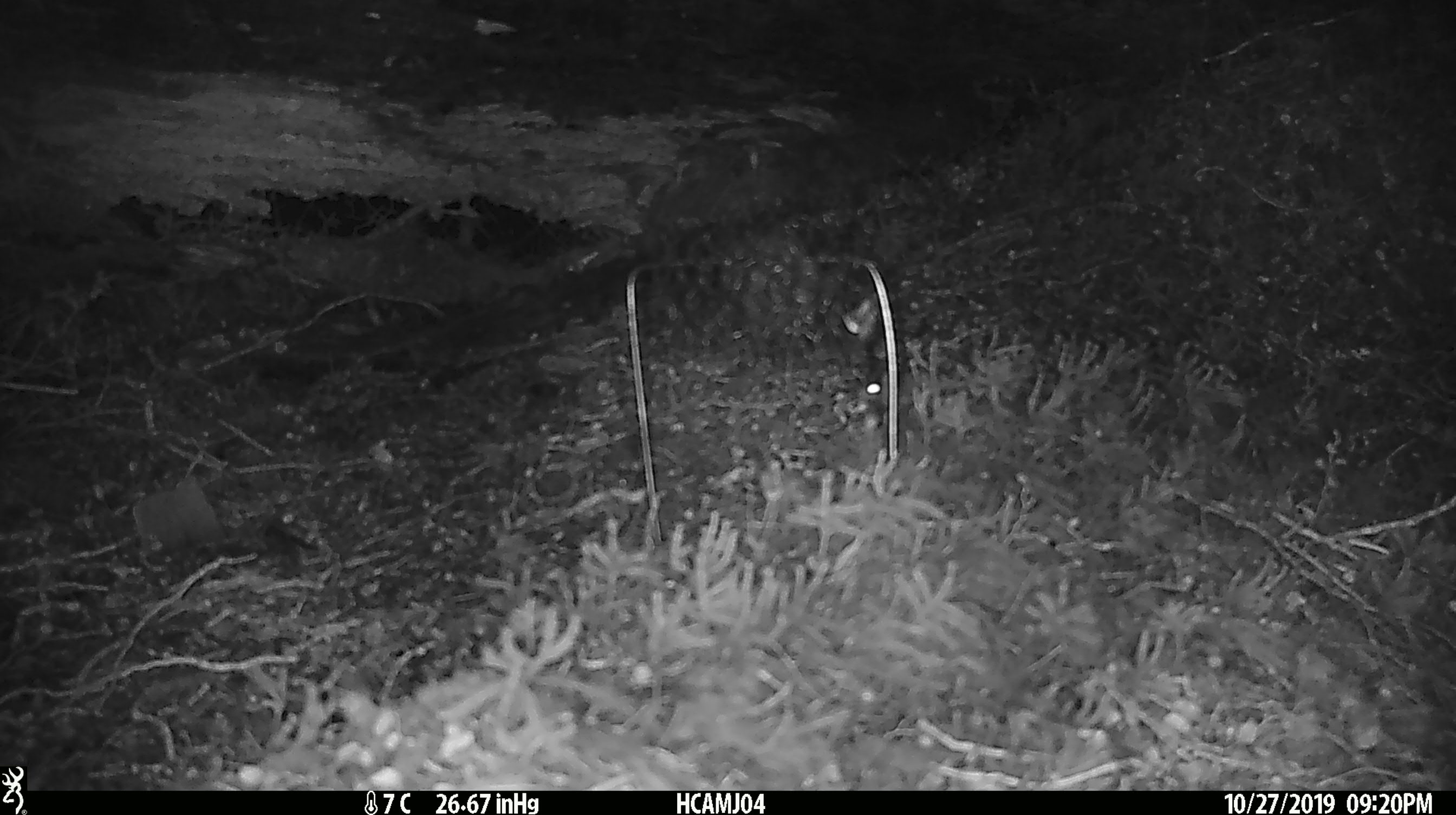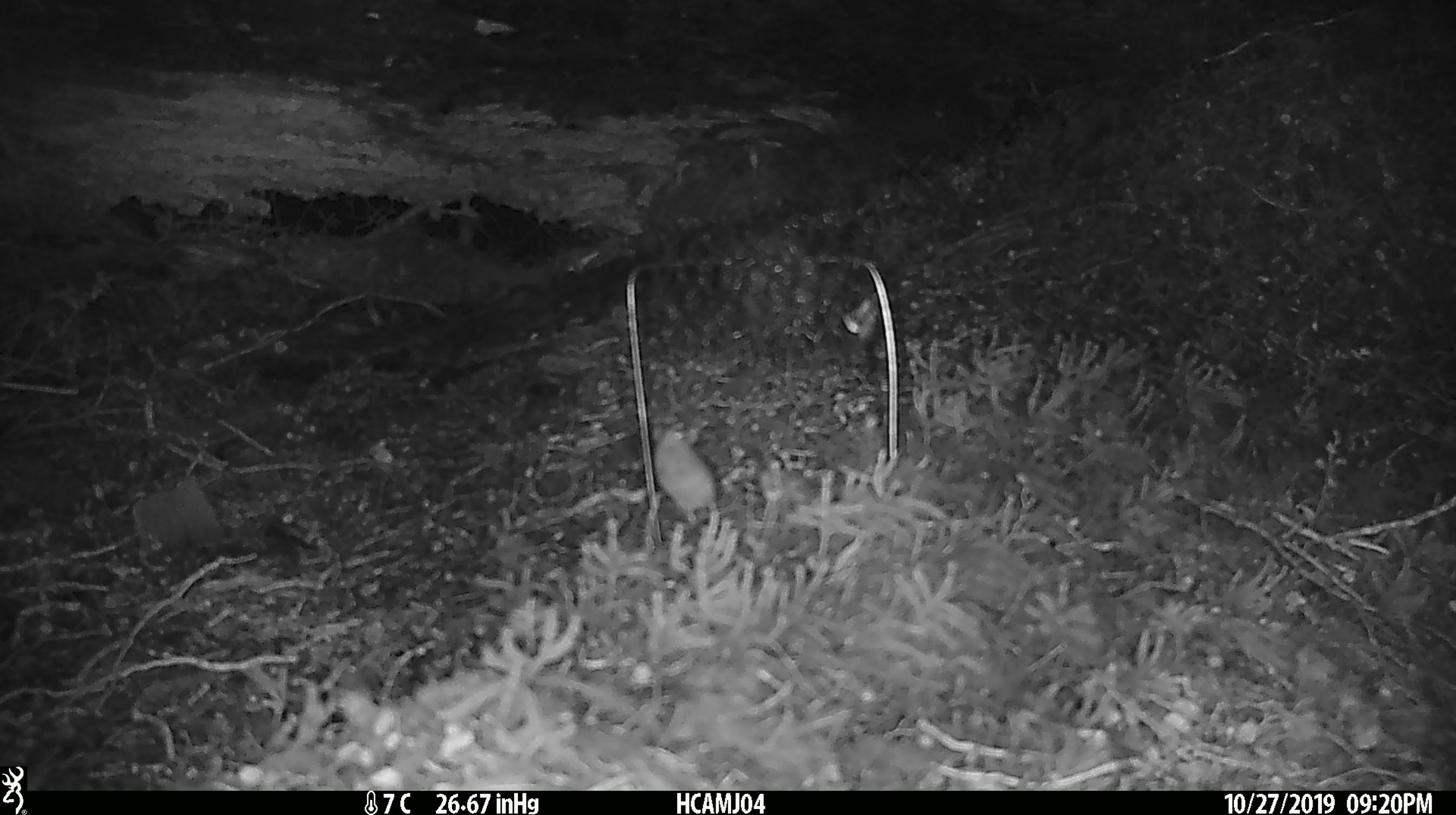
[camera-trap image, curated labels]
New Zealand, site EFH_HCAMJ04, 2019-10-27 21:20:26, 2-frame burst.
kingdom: Animalia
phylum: Chordata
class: Mammalia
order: Rodentia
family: Muridae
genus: Mus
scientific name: Mus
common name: mouse